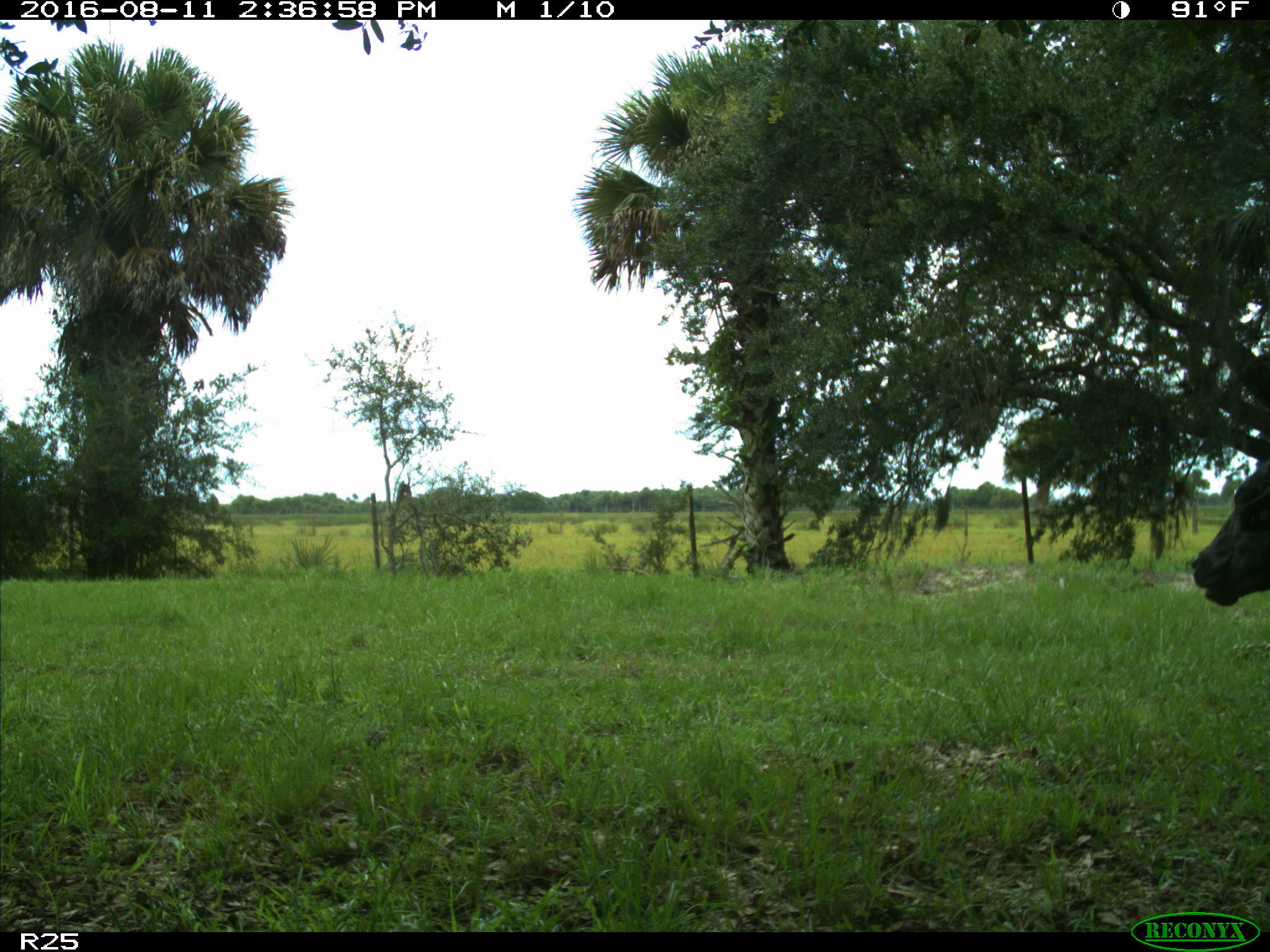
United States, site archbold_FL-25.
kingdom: Animalia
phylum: Chordata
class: Mammalia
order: Artiodactyla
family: Bovidae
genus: Bos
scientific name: Bos taurus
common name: domestic cow